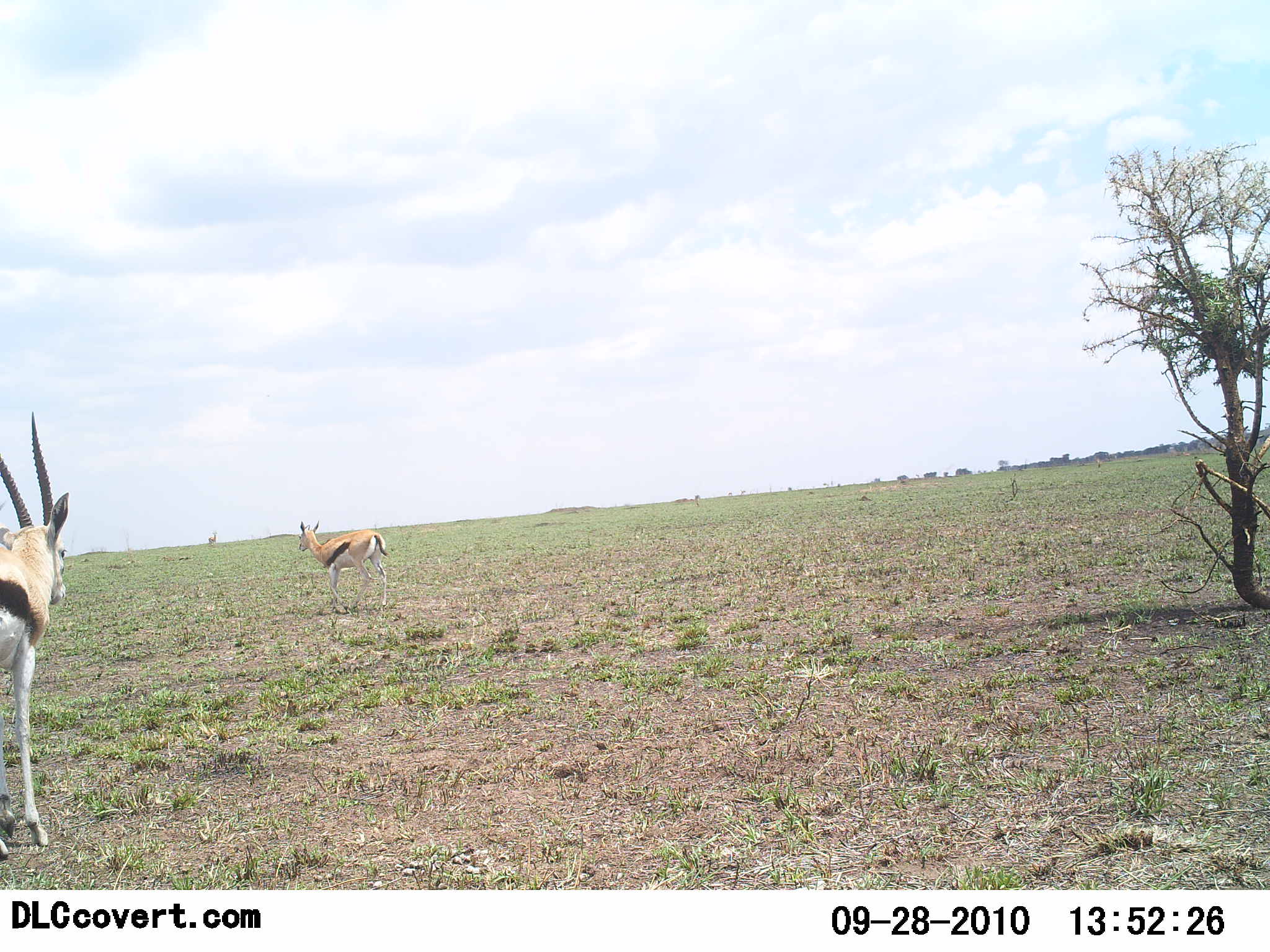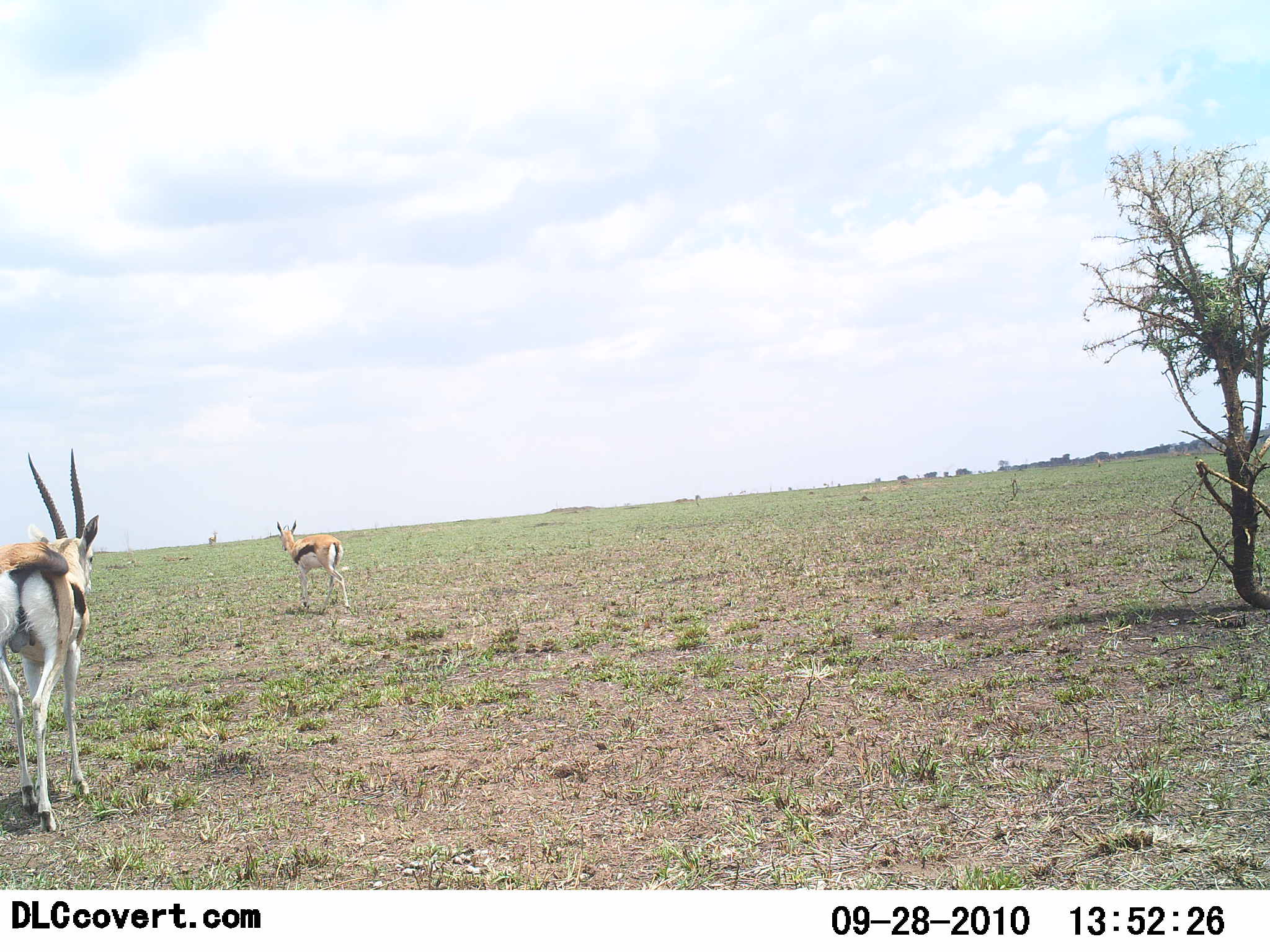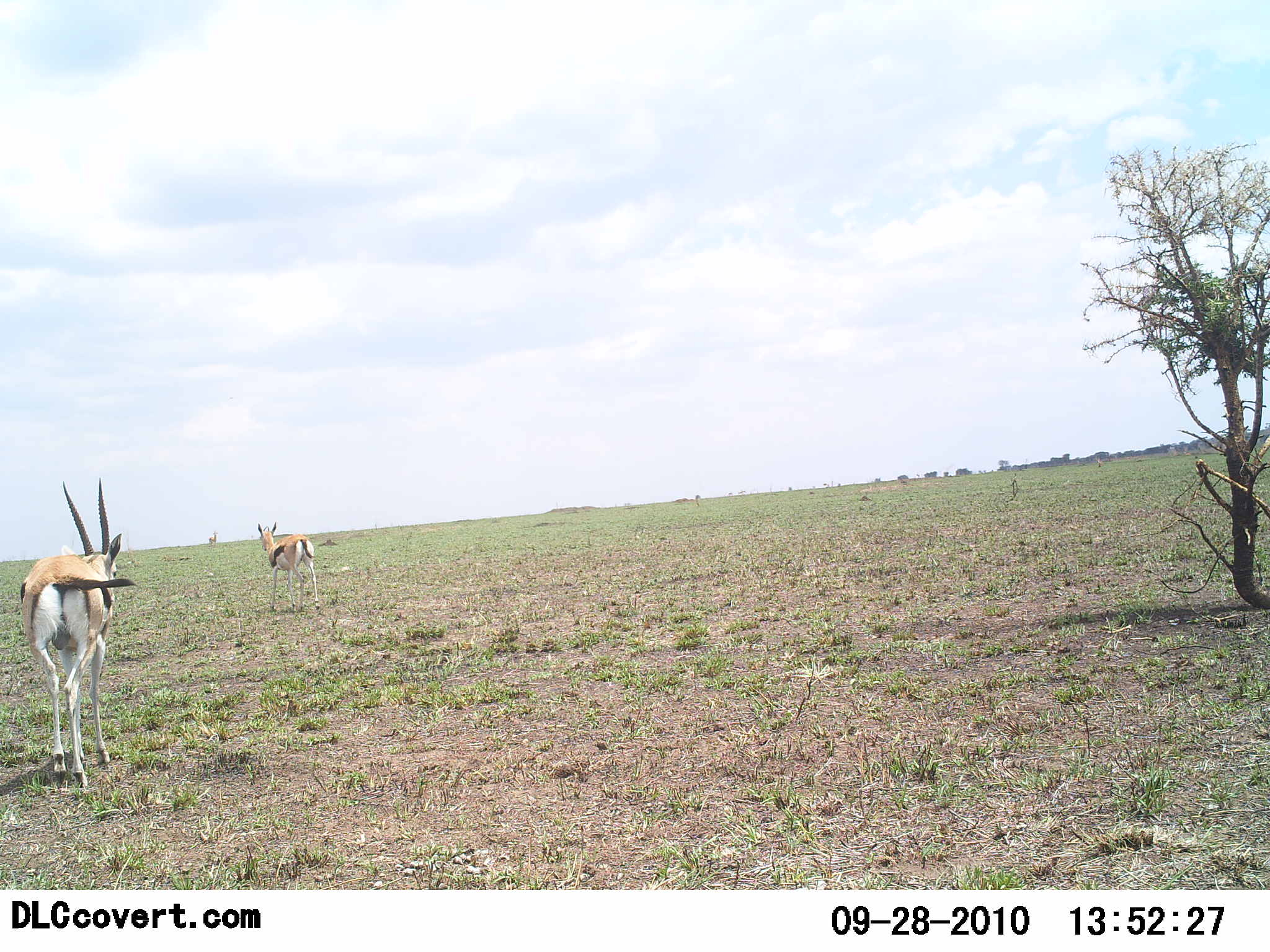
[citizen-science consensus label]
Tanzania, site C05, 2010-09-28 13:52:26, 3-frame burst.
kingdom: Animalia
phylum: Chordata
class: Mammalia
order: Artiodactyla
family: Bovidae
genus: Eudorcas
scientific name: Eudorcas thomsonii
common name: thomson's gazelle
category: gazellethomsons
Gazellethomsons (thomson's gazelle) (Eudorcas thomsonii), count 2. Behavior (volunteer vote fractions): standing 0%, resting 0%, moving 100%, interacting 0%. Young present (vote fraction): 0%. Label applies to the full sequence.